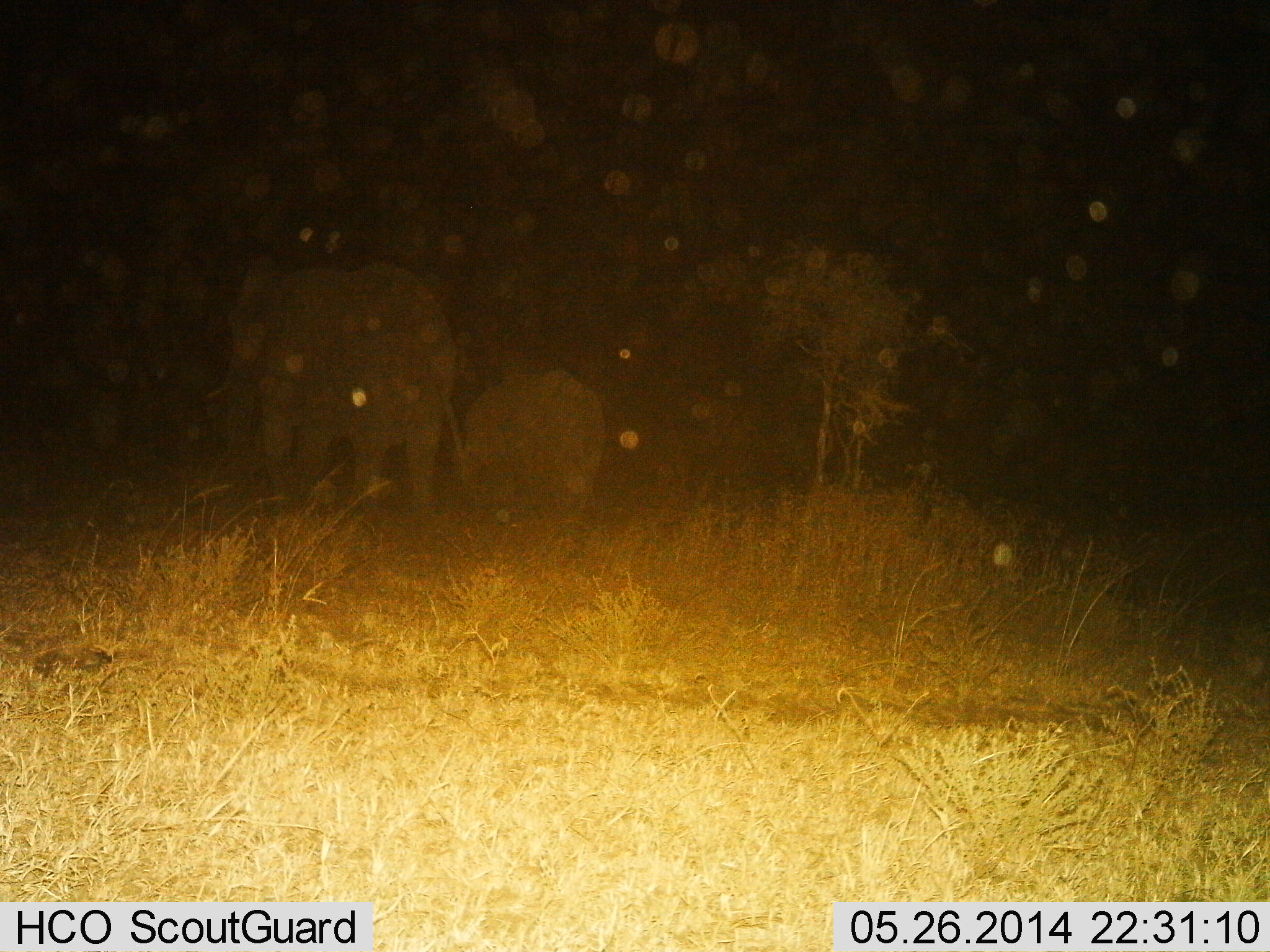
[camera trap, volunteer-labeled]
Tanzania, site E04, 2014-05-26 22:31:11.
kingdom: Animalia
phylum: Chordata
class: Mammalia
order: Proboscidea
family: Elephantidae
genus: Loxodonta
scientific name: Loxodonta africana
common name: african bush elephant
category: elephant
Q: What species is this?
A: Elephant (african bush elephant) (Loxodonta africana).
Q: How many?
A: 2.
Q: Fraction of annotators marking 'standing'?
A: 34%.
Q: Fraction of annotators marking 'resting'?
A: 6%.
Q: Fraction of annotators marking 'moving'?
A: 67%.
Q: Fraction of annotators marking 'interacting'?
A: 0%.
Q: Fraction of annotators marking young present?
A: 73%.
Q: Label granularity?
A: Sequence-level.